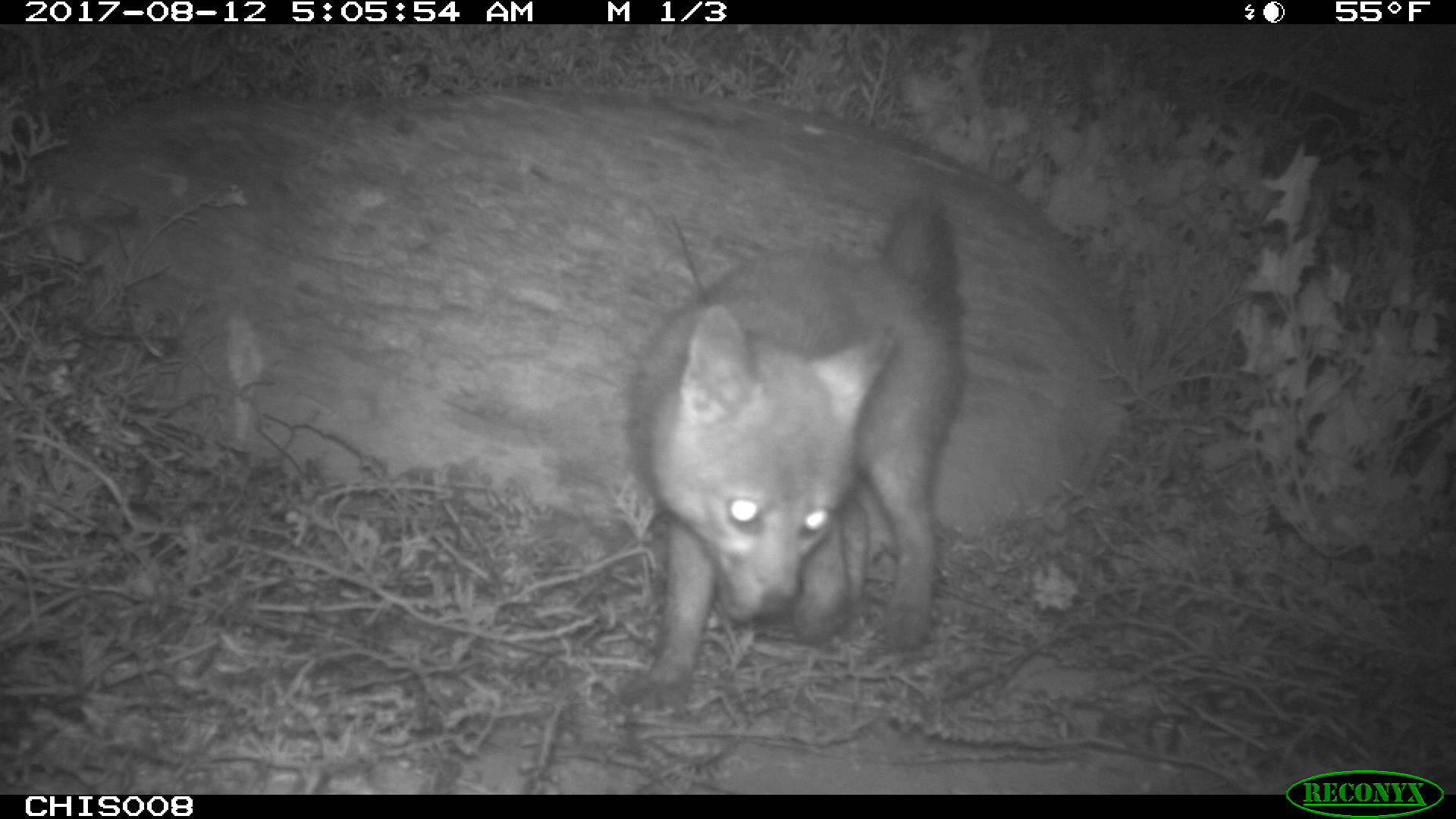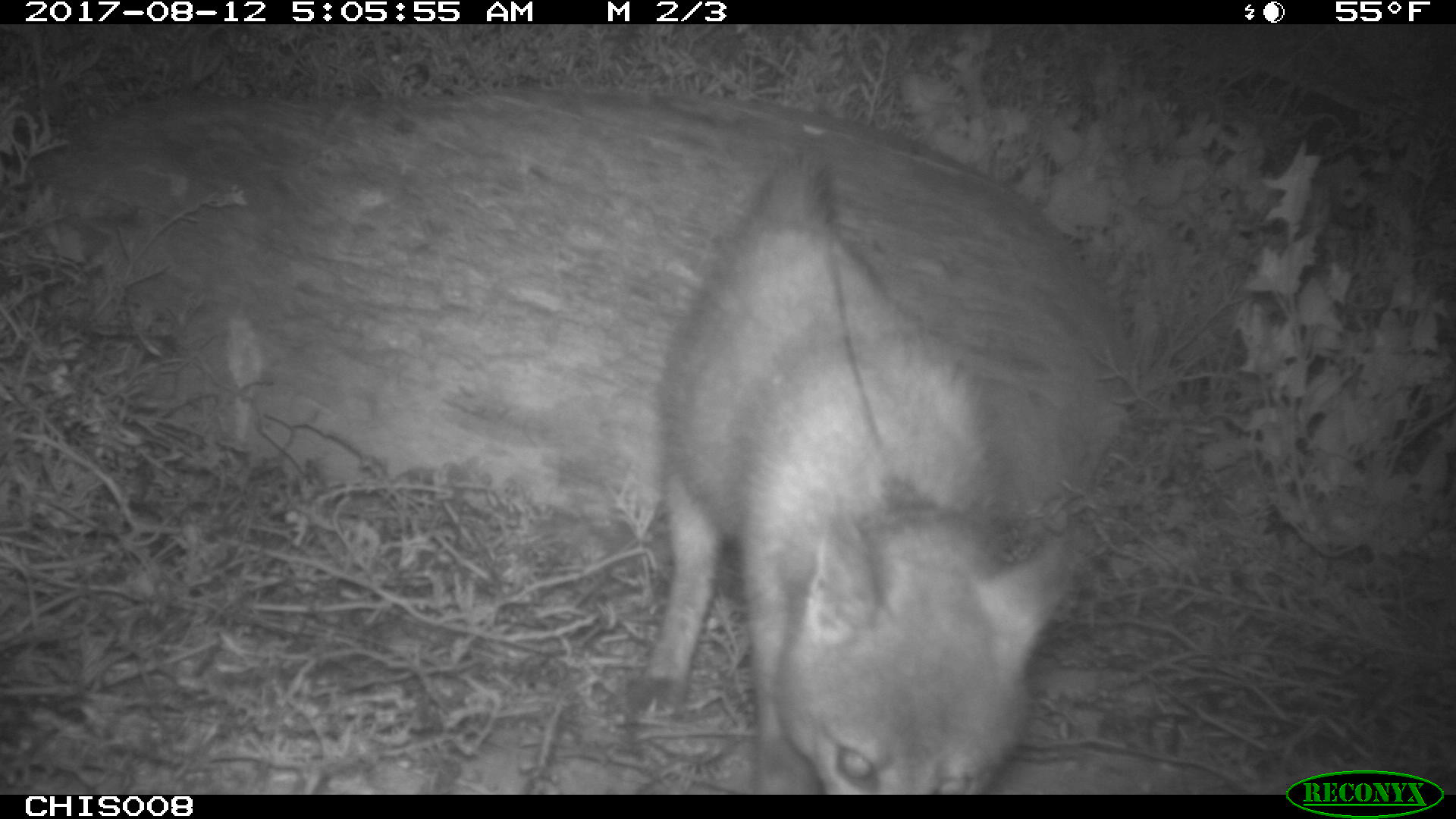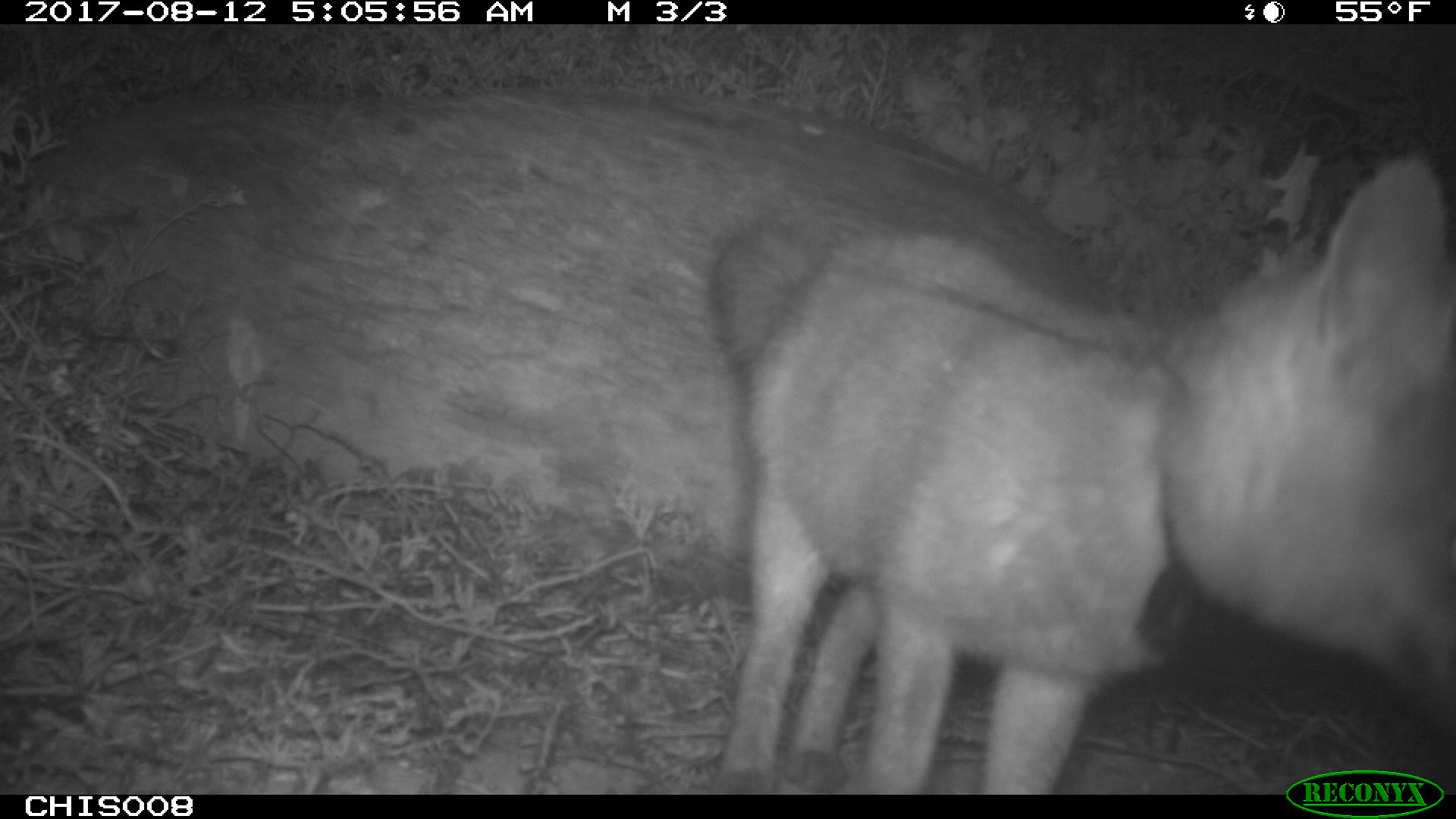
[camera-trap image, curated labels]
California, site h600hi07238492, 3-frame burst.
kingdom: Animalia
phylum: Chordata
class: Mammalia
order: Carnivora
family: Canidae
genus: Urocyon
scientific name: Urocyon littoralis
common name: island fox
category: fox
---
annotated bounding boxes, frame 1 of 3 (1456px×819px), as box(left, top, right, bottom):
fox: box(626, 189, 971, 705)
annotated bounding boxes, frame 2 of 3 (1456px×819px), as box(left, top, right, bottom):
fox: box(623, 147, 1134, 795)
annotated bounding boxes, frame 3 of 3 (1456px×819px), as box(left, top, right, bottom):
fox: box(707, 153, 1455, 795)